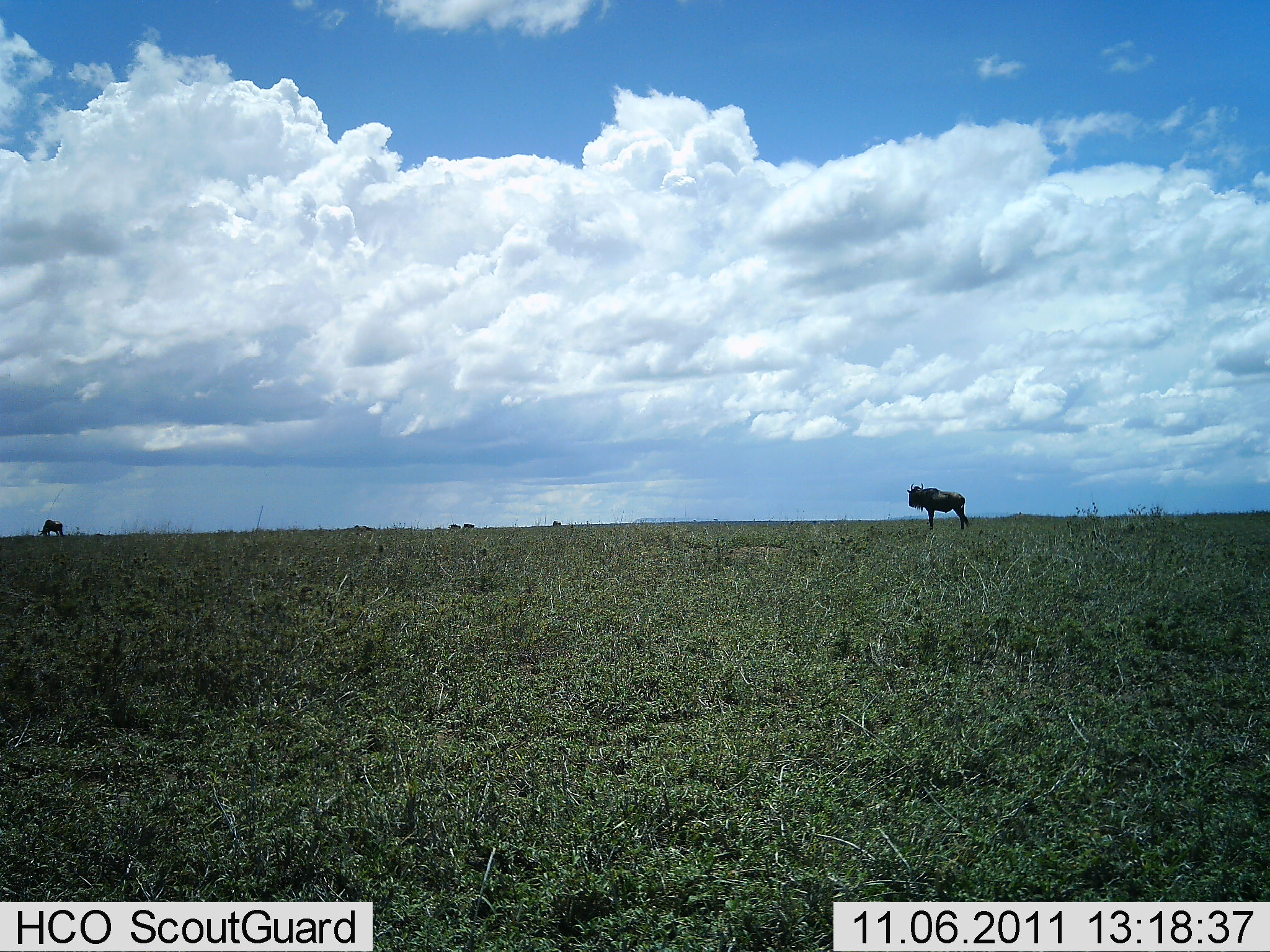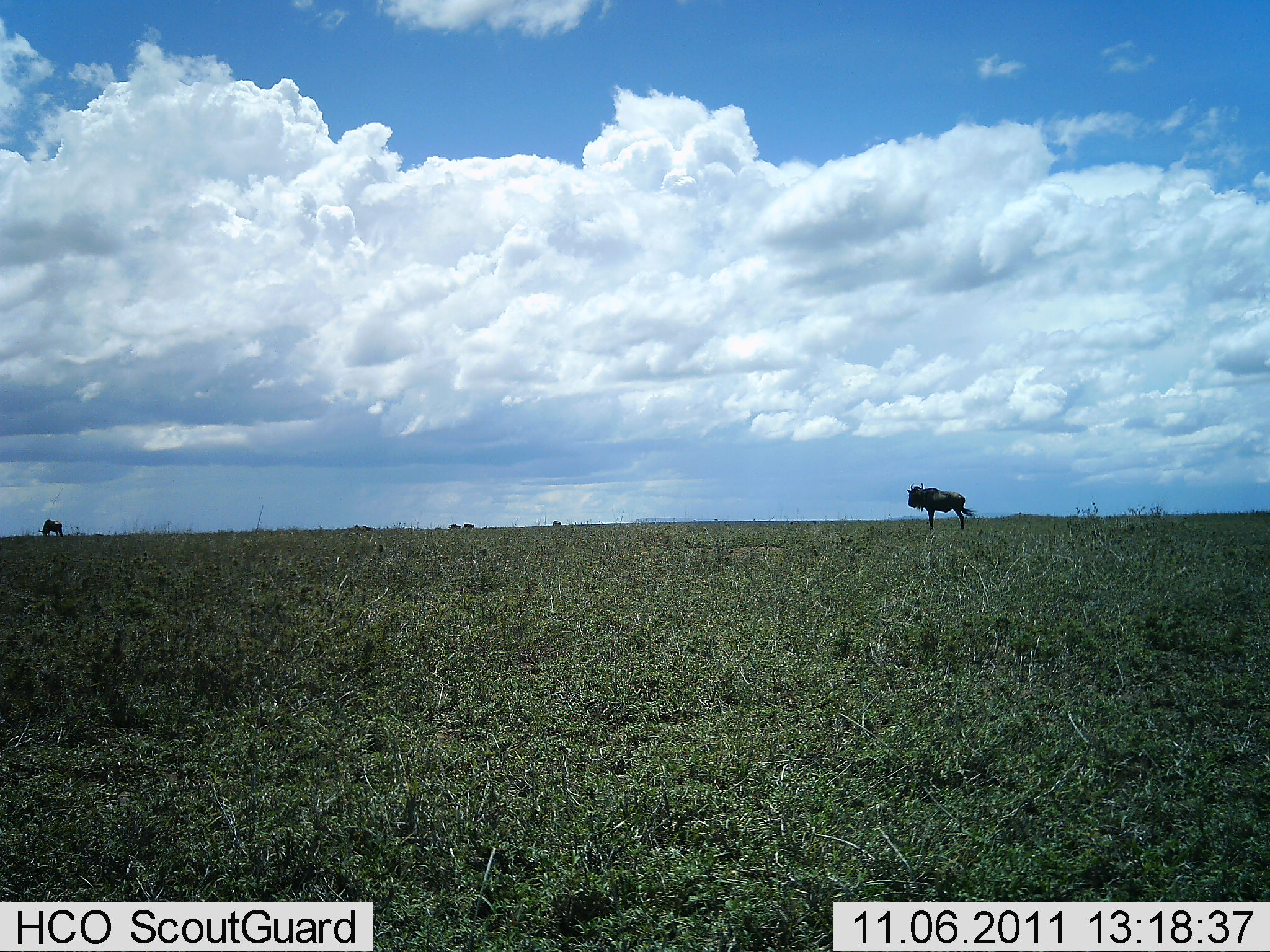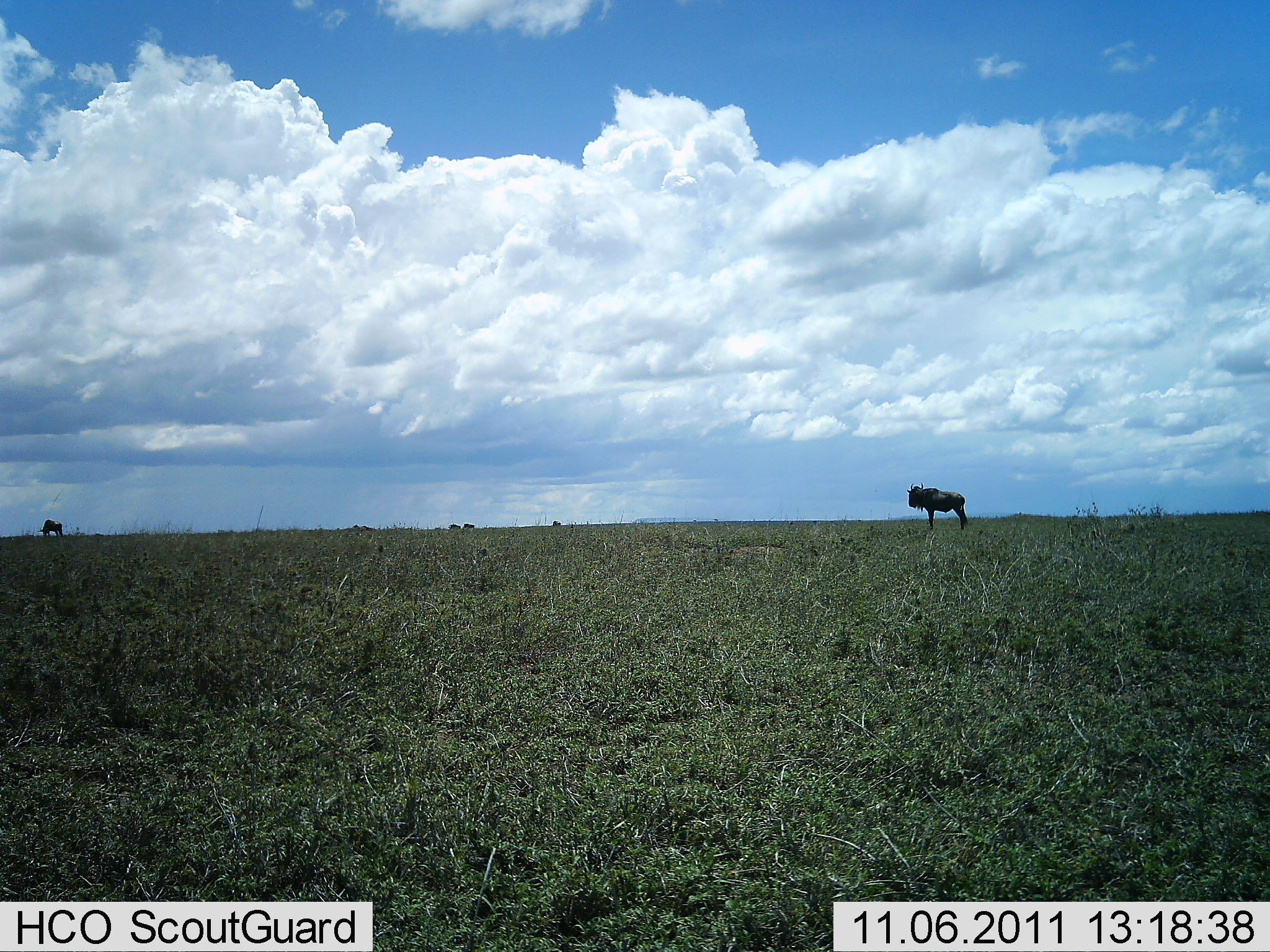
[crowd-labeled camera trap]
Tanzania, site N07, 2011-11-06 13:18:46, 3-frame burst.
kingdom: Animalia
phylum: Chordata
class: Mammalia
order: Artiodactyla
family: Bovidae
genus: Connochaetes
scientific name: Connochaetes taurinus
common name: blue wildebeest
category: wildebeest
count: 2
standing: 92%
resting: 0%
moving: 8%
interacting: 0%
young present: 0%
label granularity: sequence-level